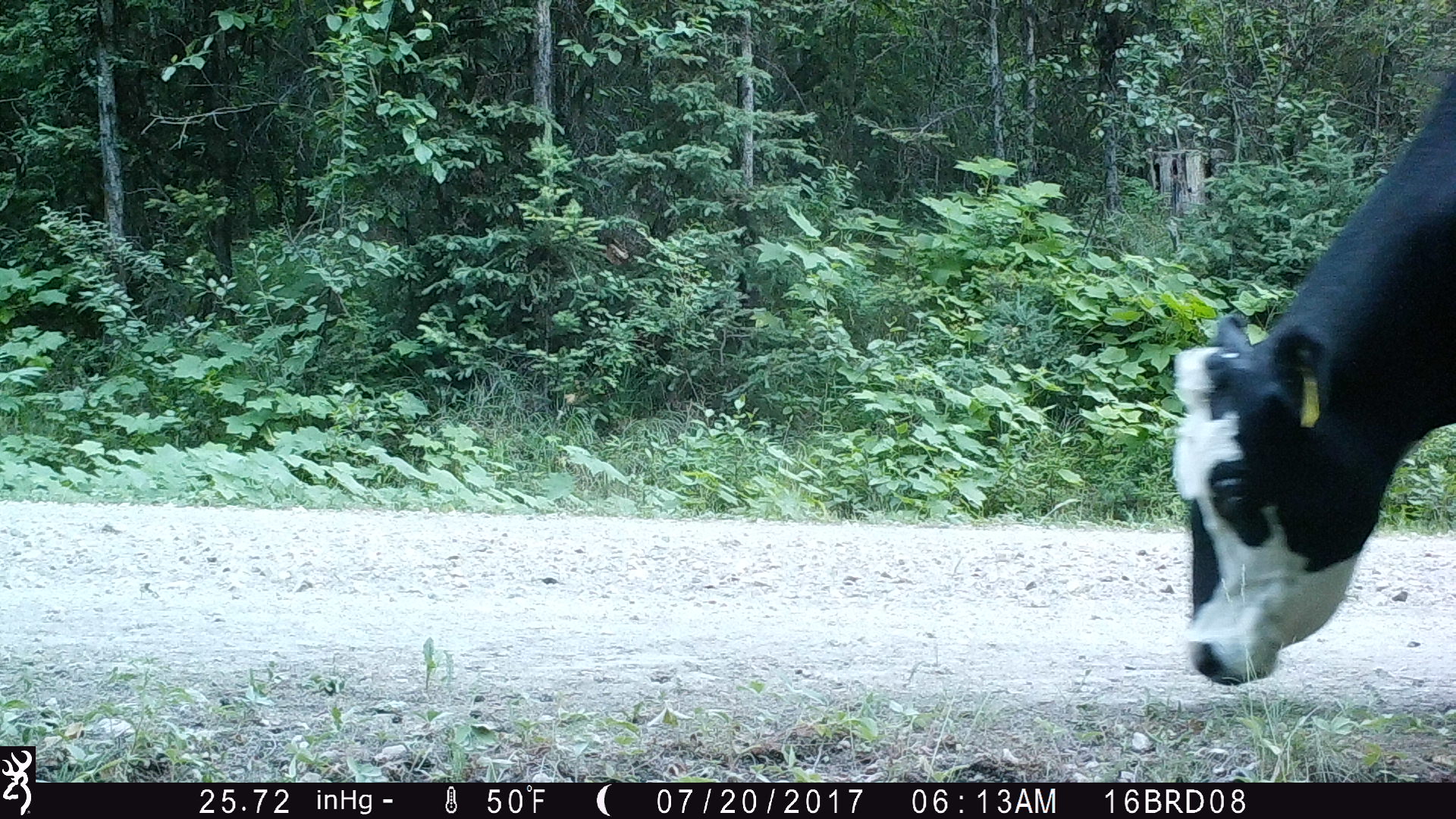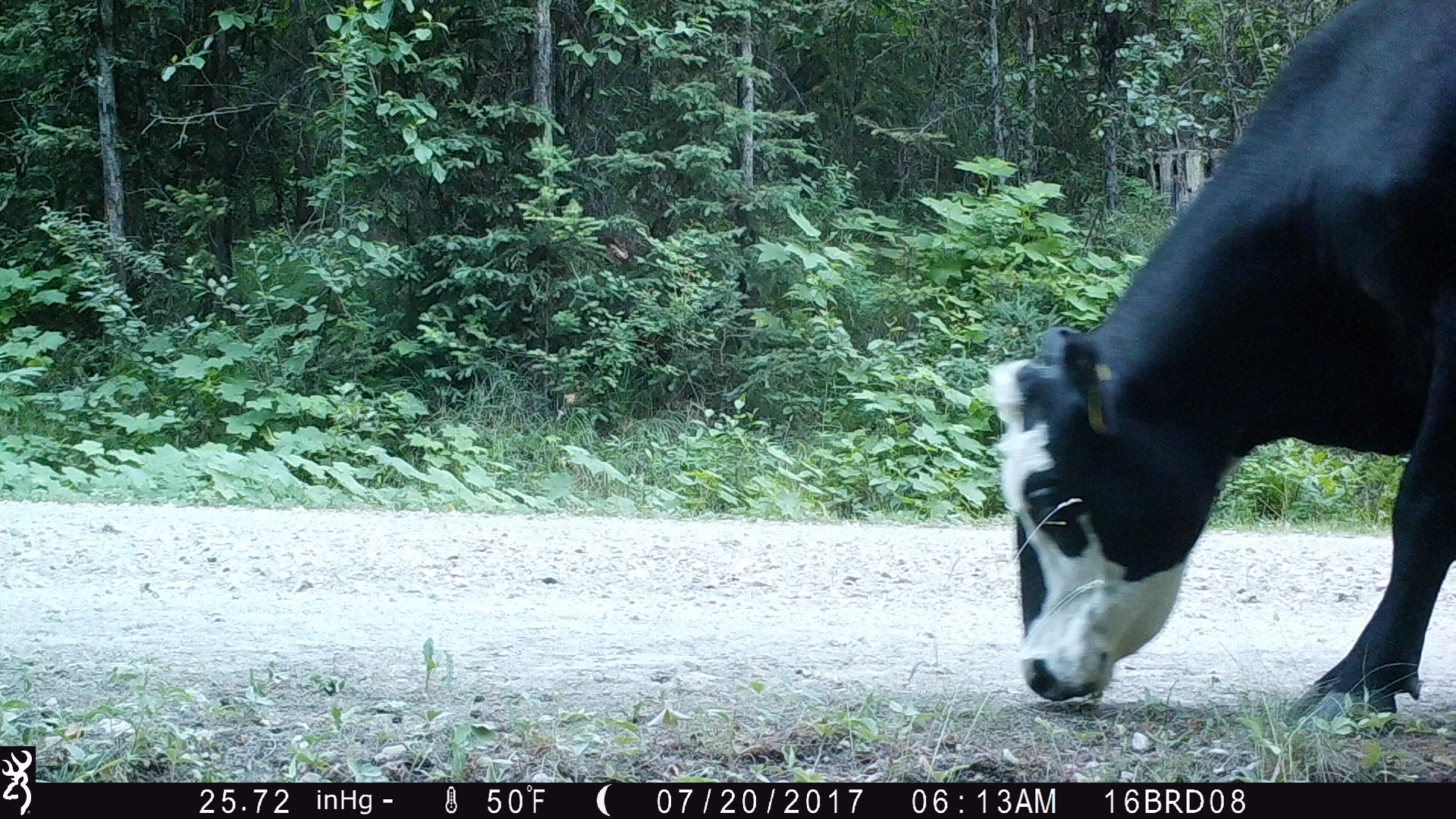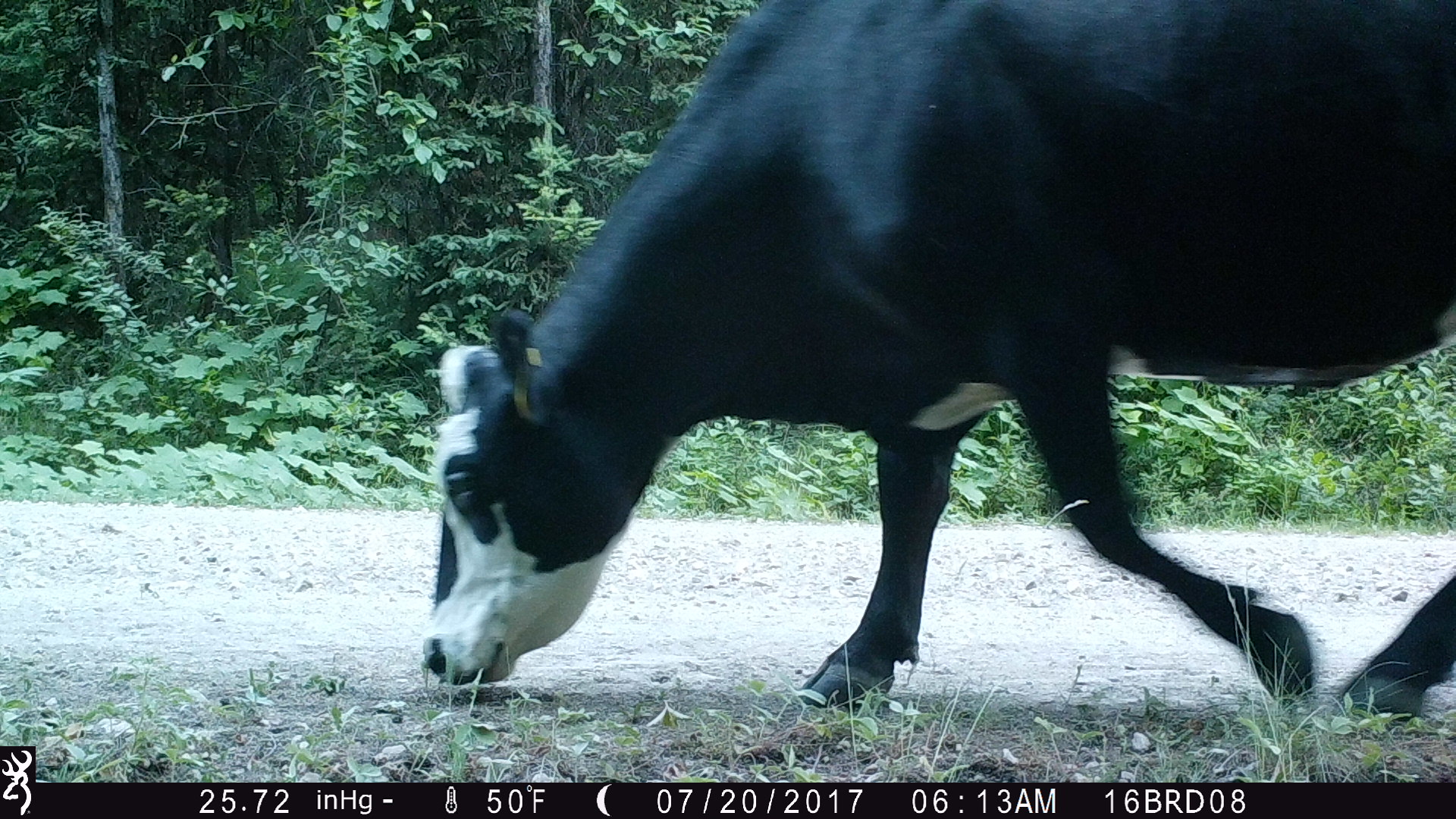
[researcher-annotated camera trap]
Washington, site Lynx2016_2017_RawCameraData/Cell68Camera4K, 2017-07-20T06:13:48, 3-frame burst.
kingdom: Animalia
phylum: Chordata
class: Mammalia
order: Artiodactyla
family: Bovidae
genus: Bos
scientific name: Bos taurus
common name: domestic cattle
Domestic cattle (Bos taurus). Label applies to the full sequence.